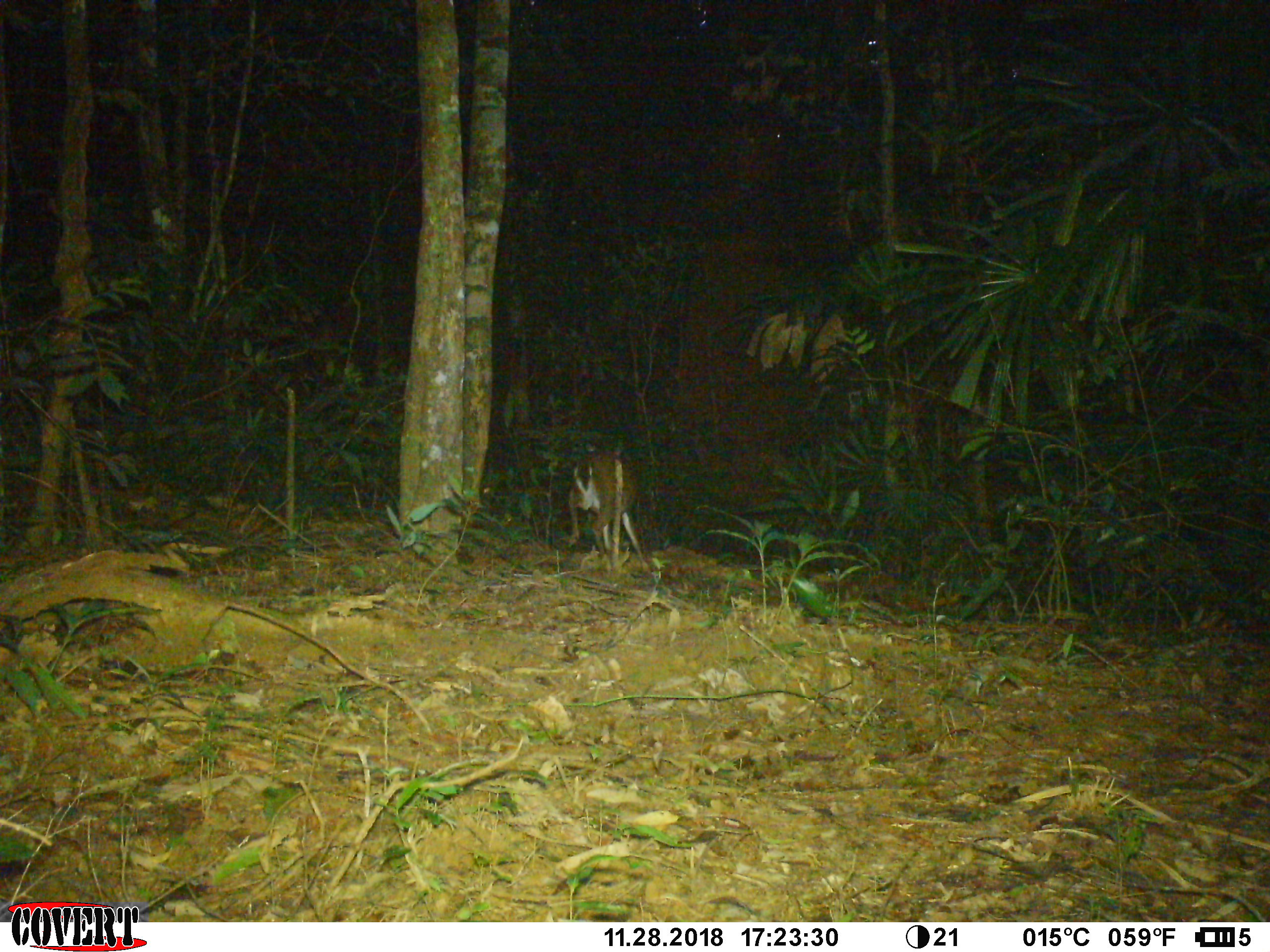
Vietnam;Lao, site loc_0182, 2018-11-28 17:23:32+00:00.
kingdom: Animalia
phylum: Chordata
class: Mammalia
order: Artiodactyla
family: Cervidae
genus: Muntiacus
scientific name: Muntiacus vuquangensis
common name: large-antlered muntjac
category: large antlered muntjac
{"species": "large antlered muntjac (large-antlered muntjac) (Muntiacus vuquangensis)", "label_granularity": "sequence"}